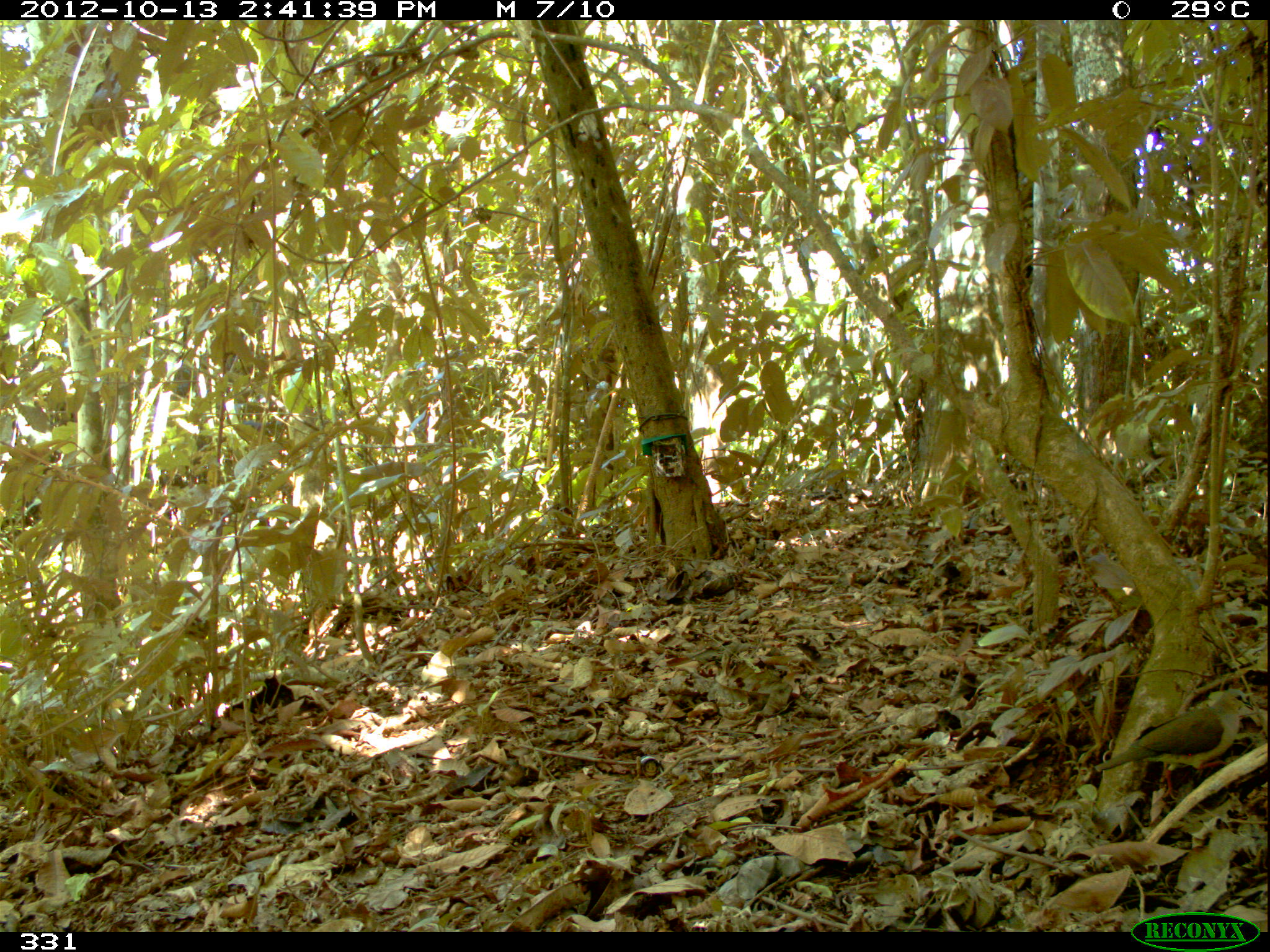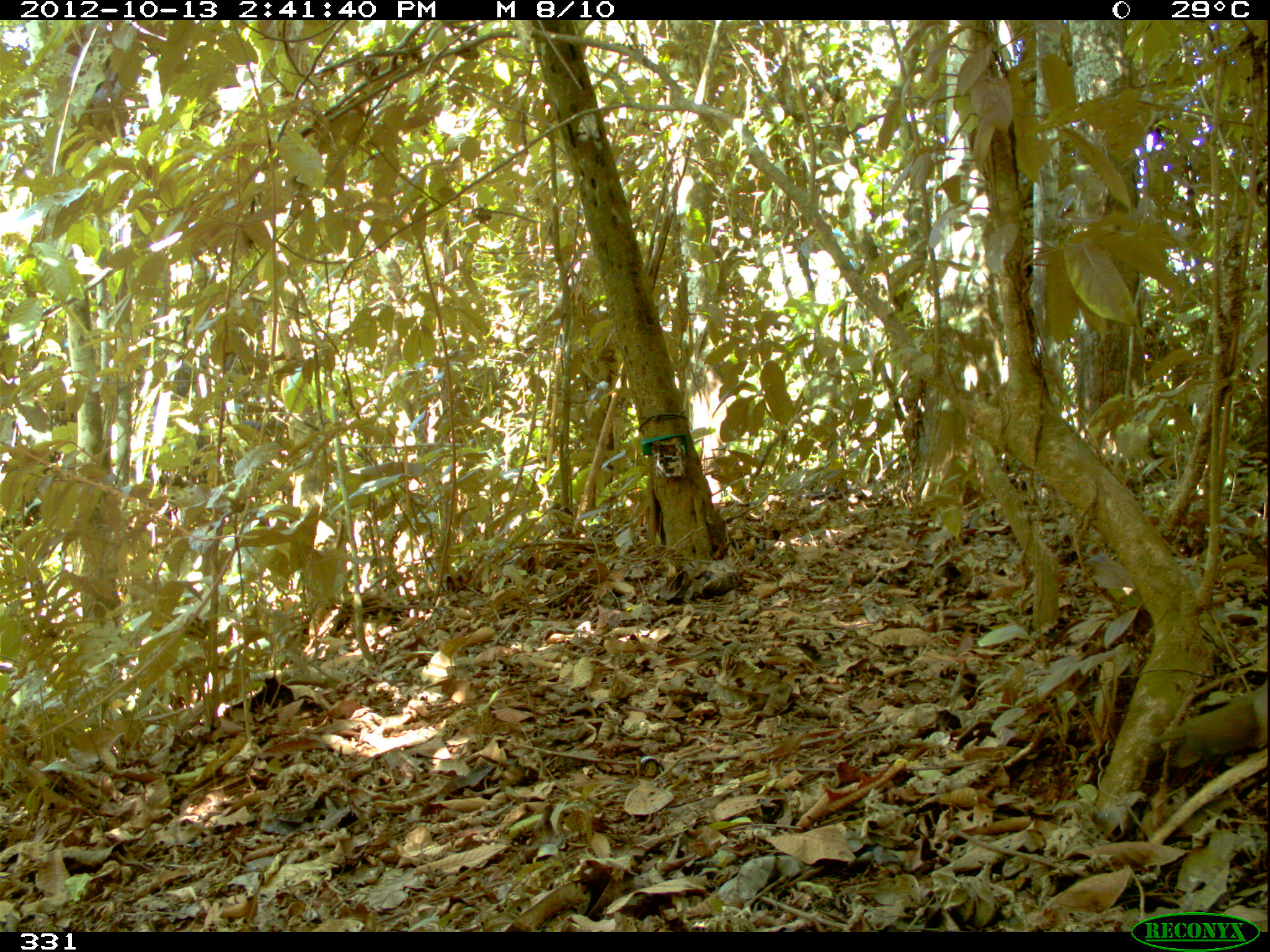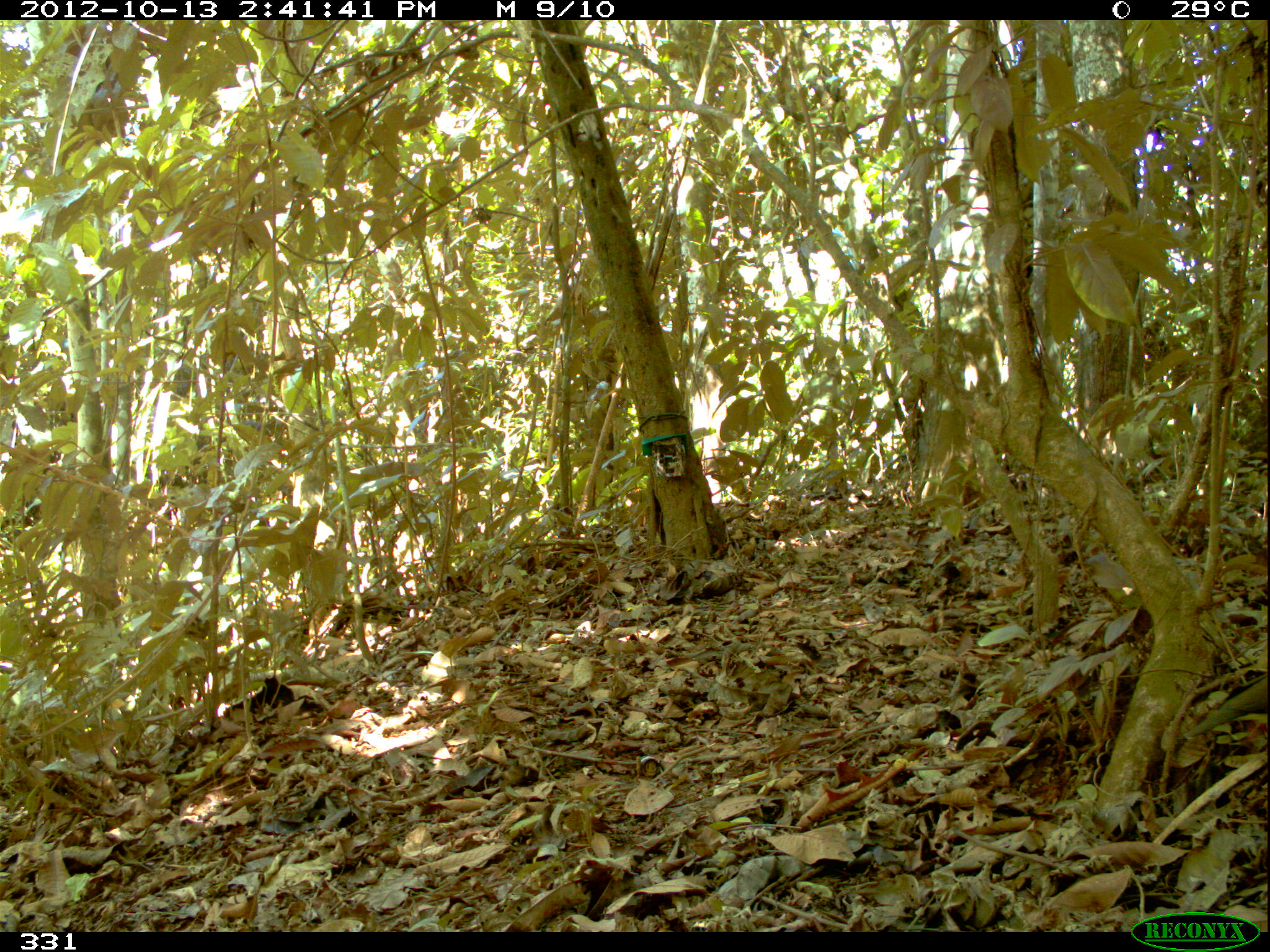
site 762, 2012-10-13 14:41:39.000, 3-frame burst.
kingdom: Animalia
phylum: Chordata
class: Aves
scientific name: Aves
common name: bird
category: unknown bird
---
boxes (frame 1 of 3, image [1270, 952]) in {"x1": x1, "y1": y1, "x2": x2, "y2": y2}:
unknown bird: {"x1": 1094, "y1": 688, "x2": 1253, "y2": 798}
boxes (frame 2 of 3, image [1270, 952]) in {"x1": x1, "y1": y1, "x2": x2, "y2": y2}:
unknown bird: {"x1": 1149, "y1": 680, "x2": 1270, "y2": 776}